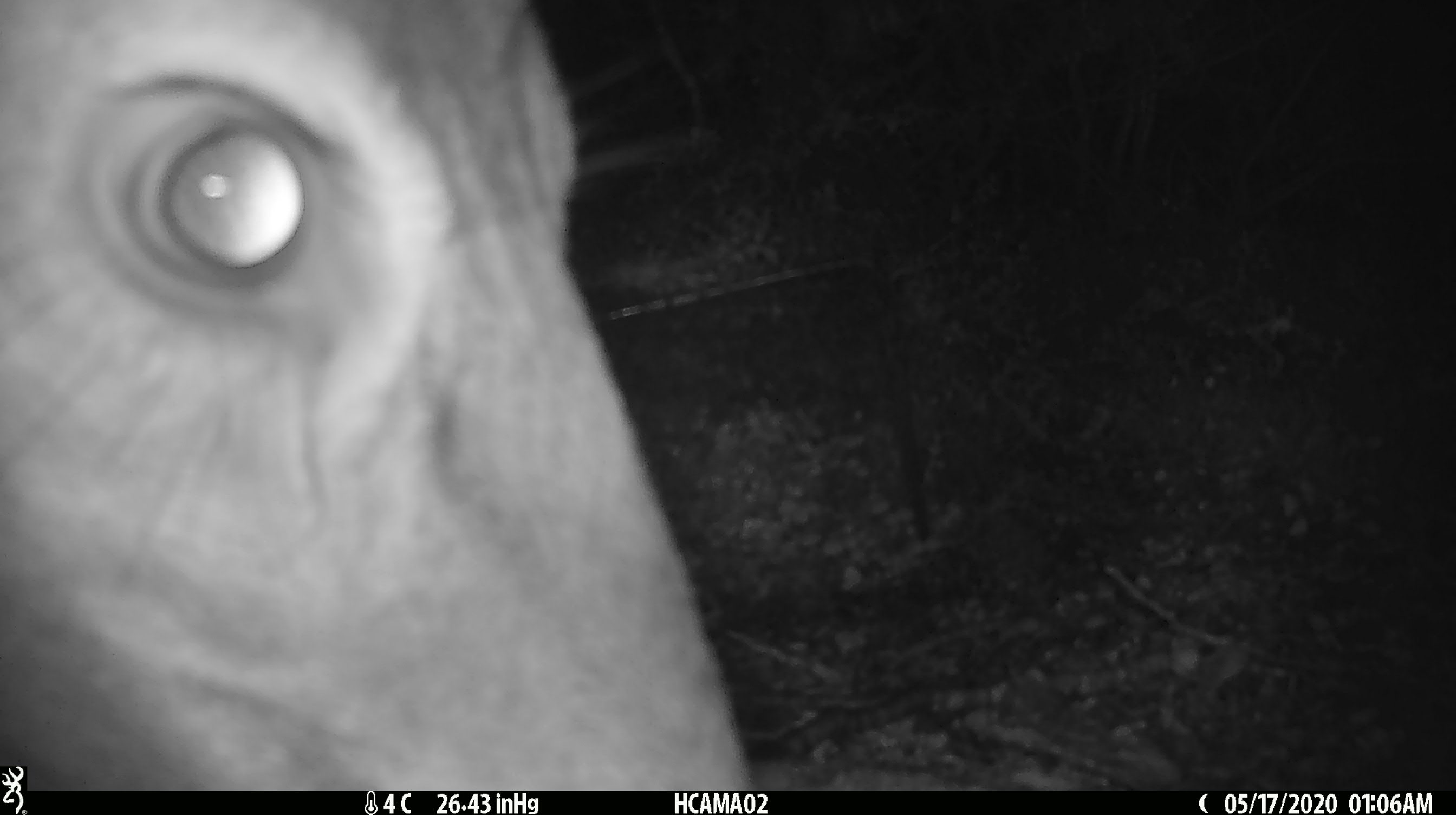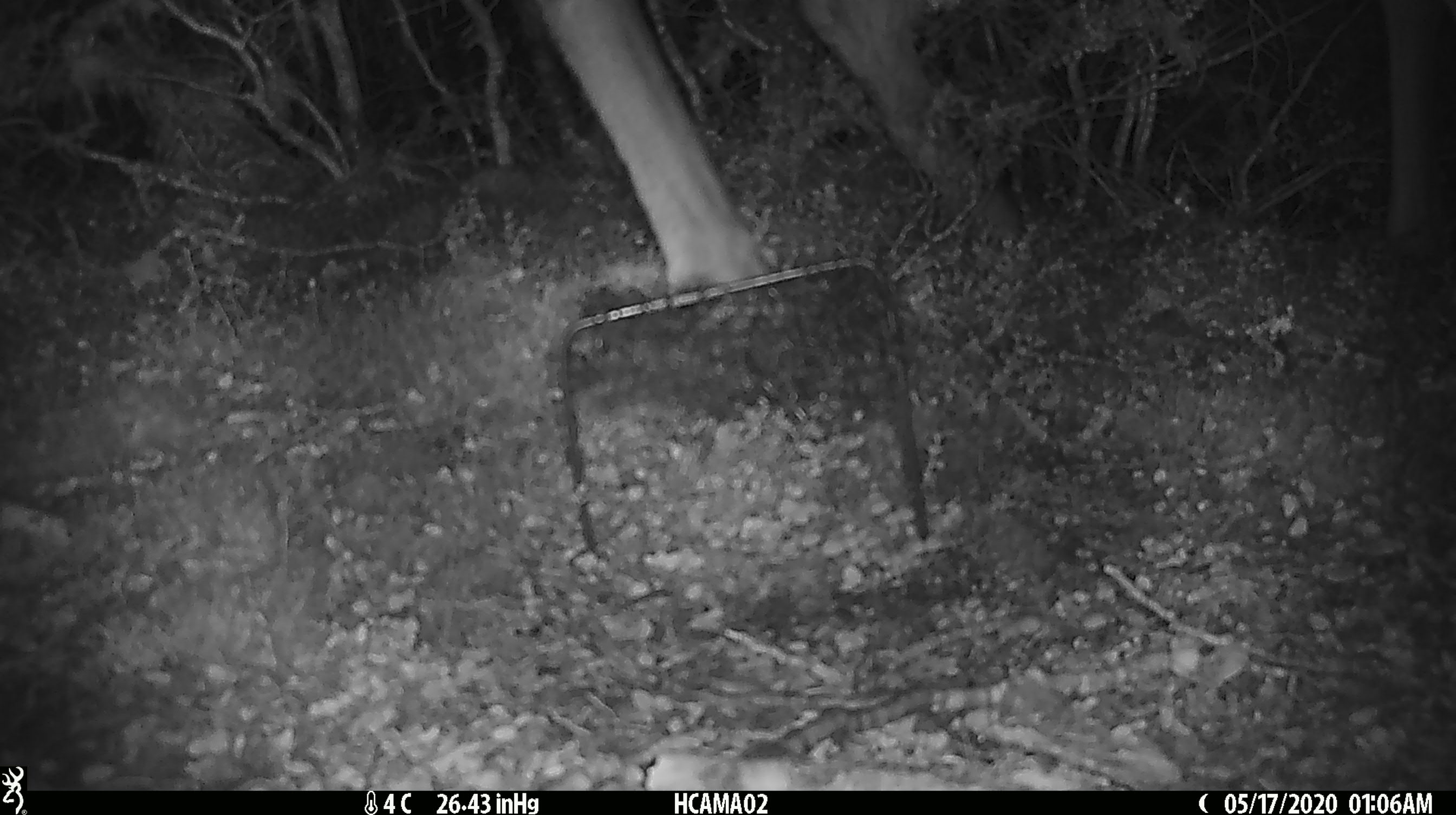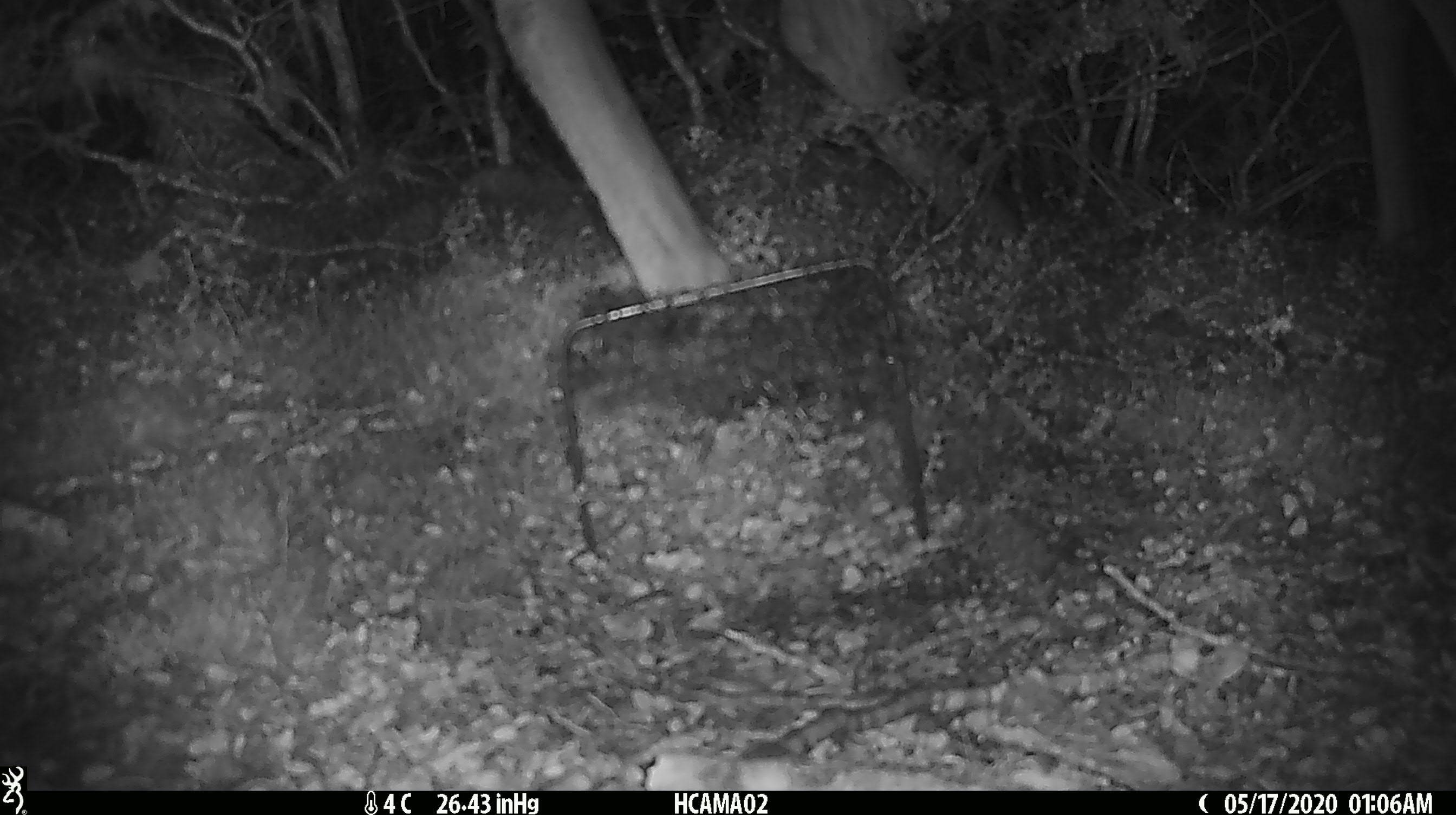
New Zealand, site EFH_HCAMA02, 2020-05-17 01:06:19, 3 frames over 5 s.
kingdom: Animalia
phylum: Chordata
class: Mammalia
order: Artiodactyla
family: Cervidae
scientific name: Cervidae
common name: deer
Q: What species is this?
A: Deer (Cervidae).